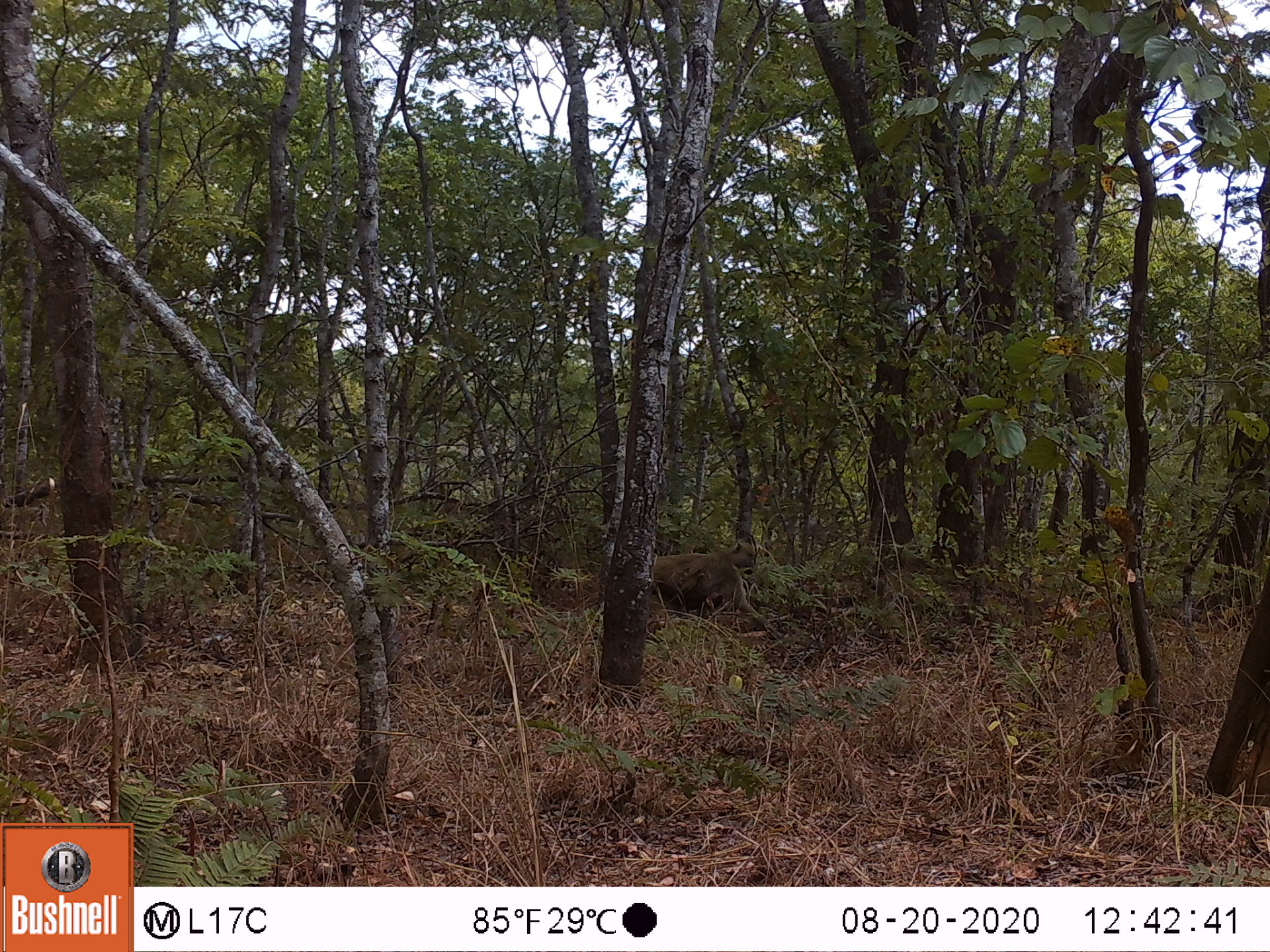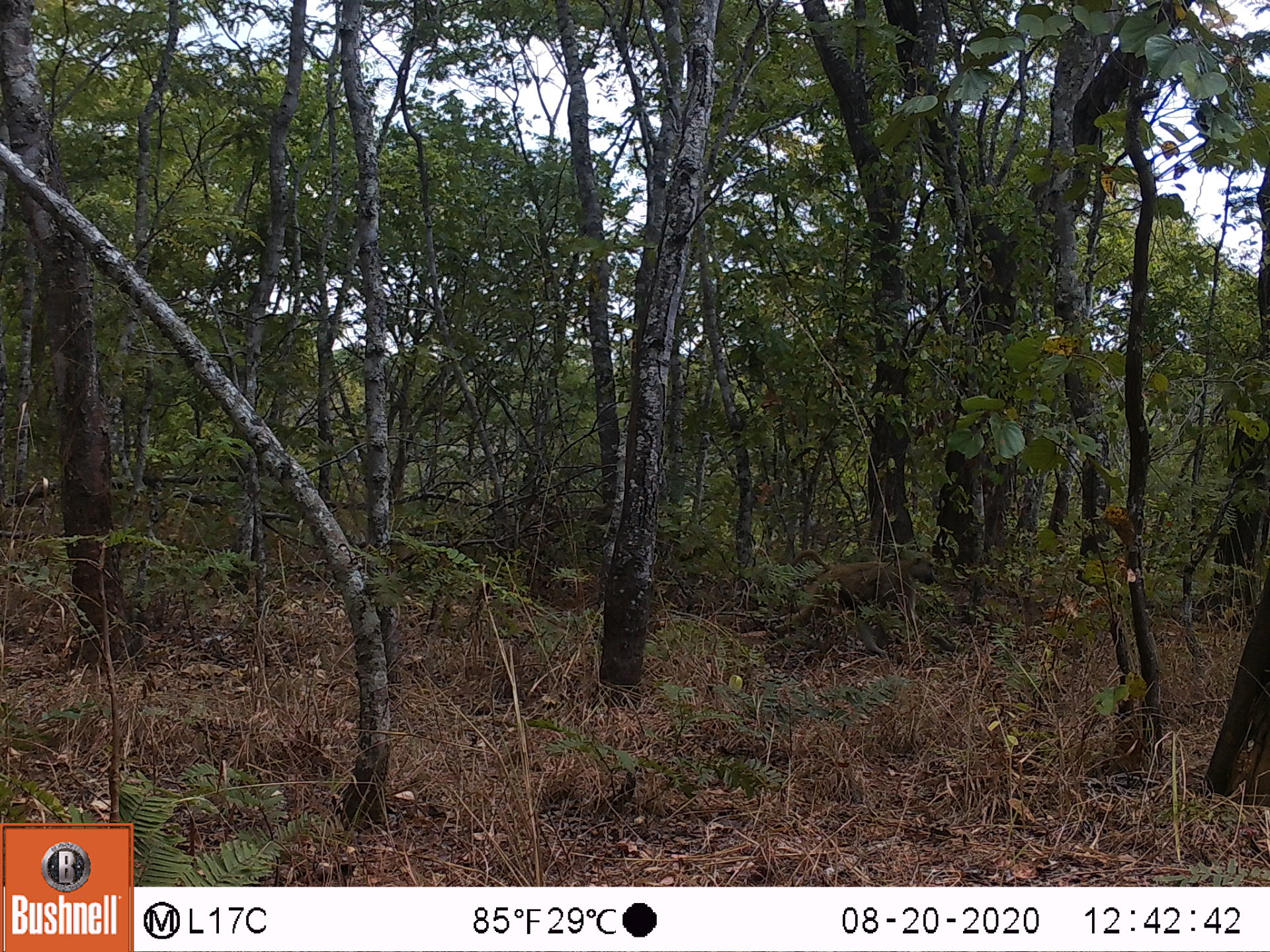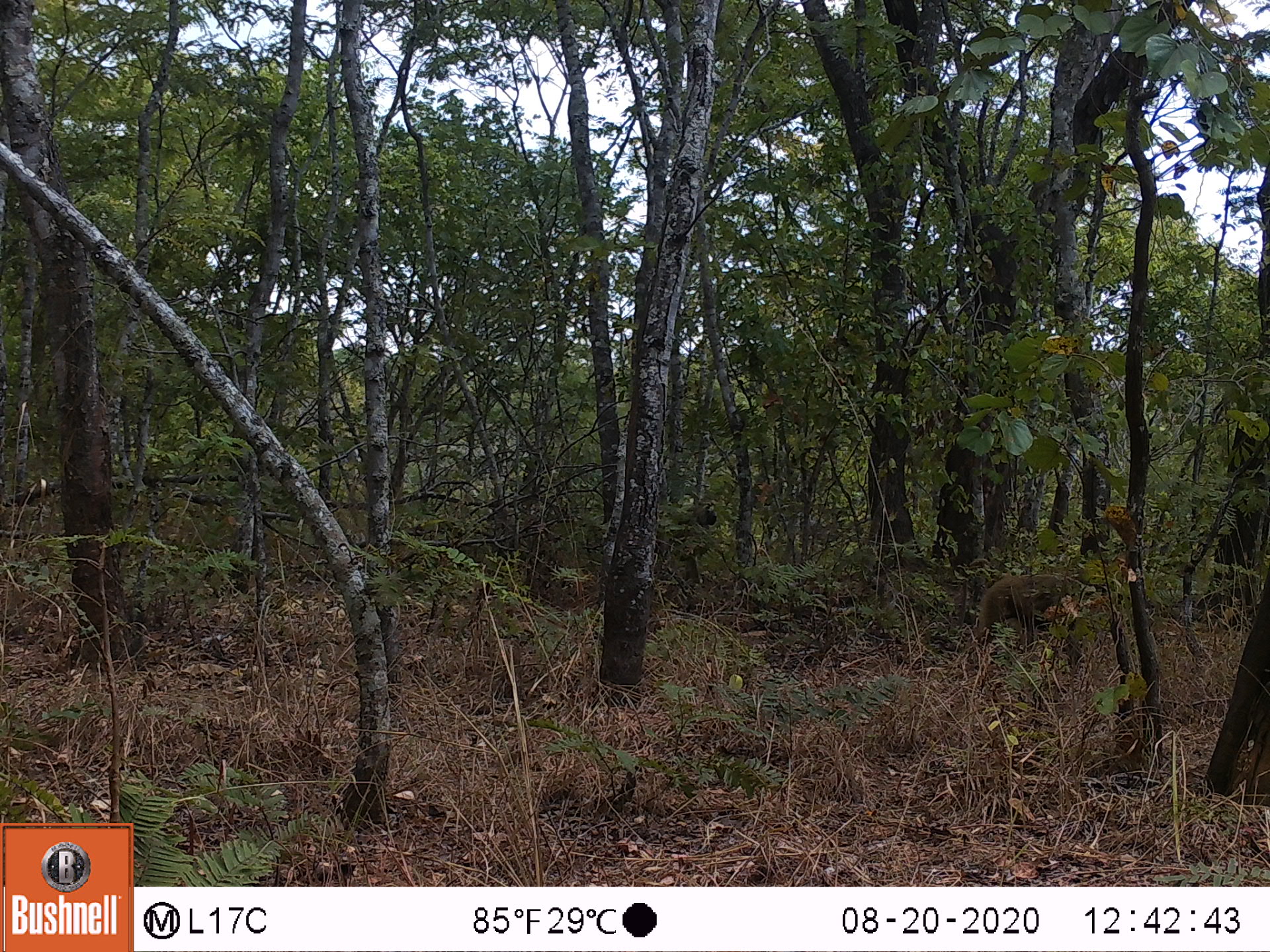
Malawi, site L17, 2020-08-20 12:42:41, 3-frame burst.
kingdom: Animalia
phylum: Chordata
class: Mammalia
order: Primates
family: Cercopithecidae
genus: Papio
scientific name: Papio cynocephalus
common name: yellow baboon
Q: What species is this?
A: Yellow baboon (Papio cynocephalus).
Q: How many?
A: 1.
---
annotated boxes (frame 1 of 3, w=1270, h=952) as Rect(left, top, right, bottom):
yellow baboon: Rect(651, 535, 774, 641)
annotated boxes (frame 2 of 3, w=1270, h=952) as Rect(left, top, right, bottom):
yellow baboon: Rect(771, 548, 946, 648)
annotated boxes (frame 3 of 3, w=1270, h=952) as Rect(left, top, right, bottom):
yellow baboon: Rect(953, 553, 1101, 670)